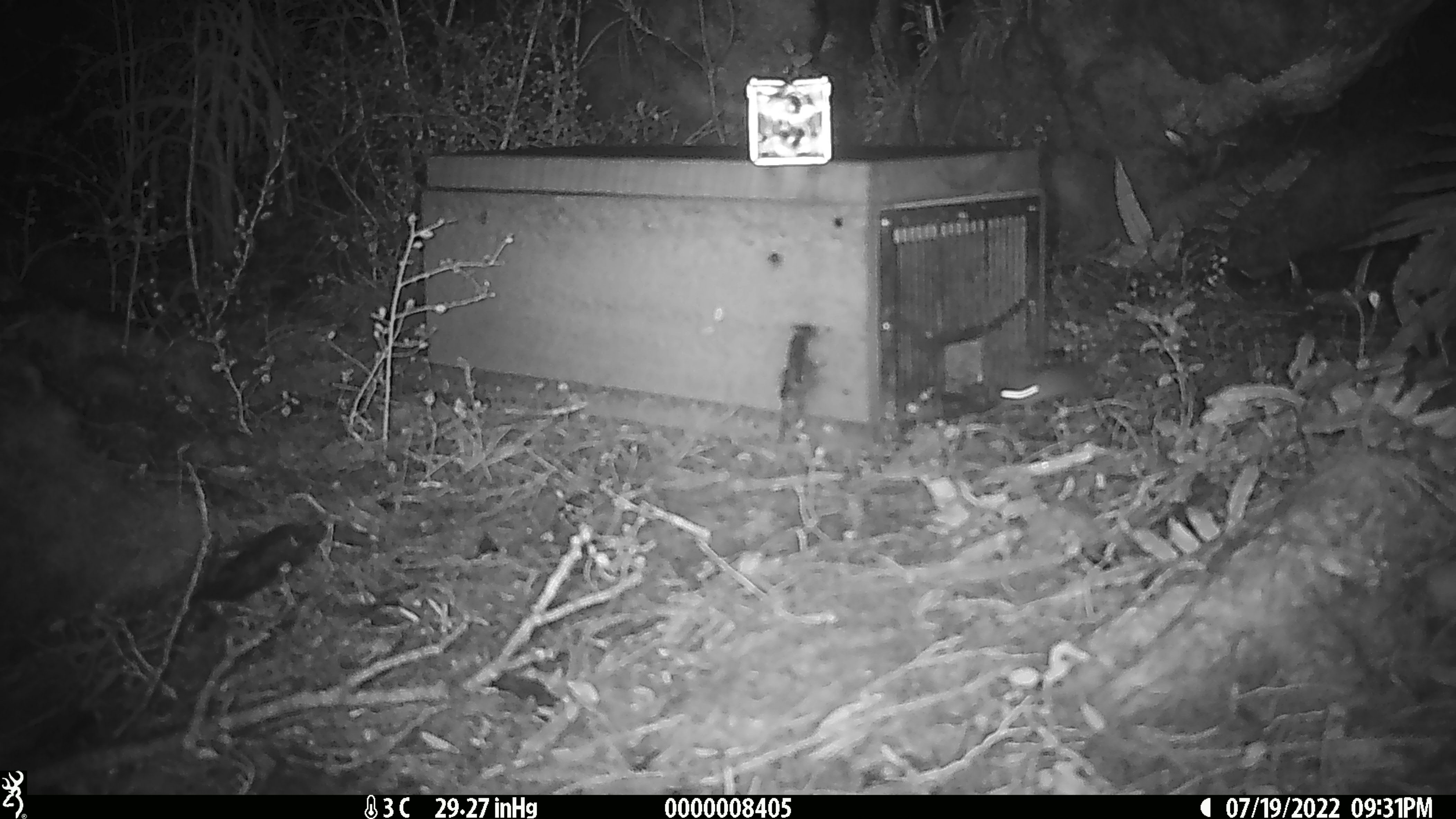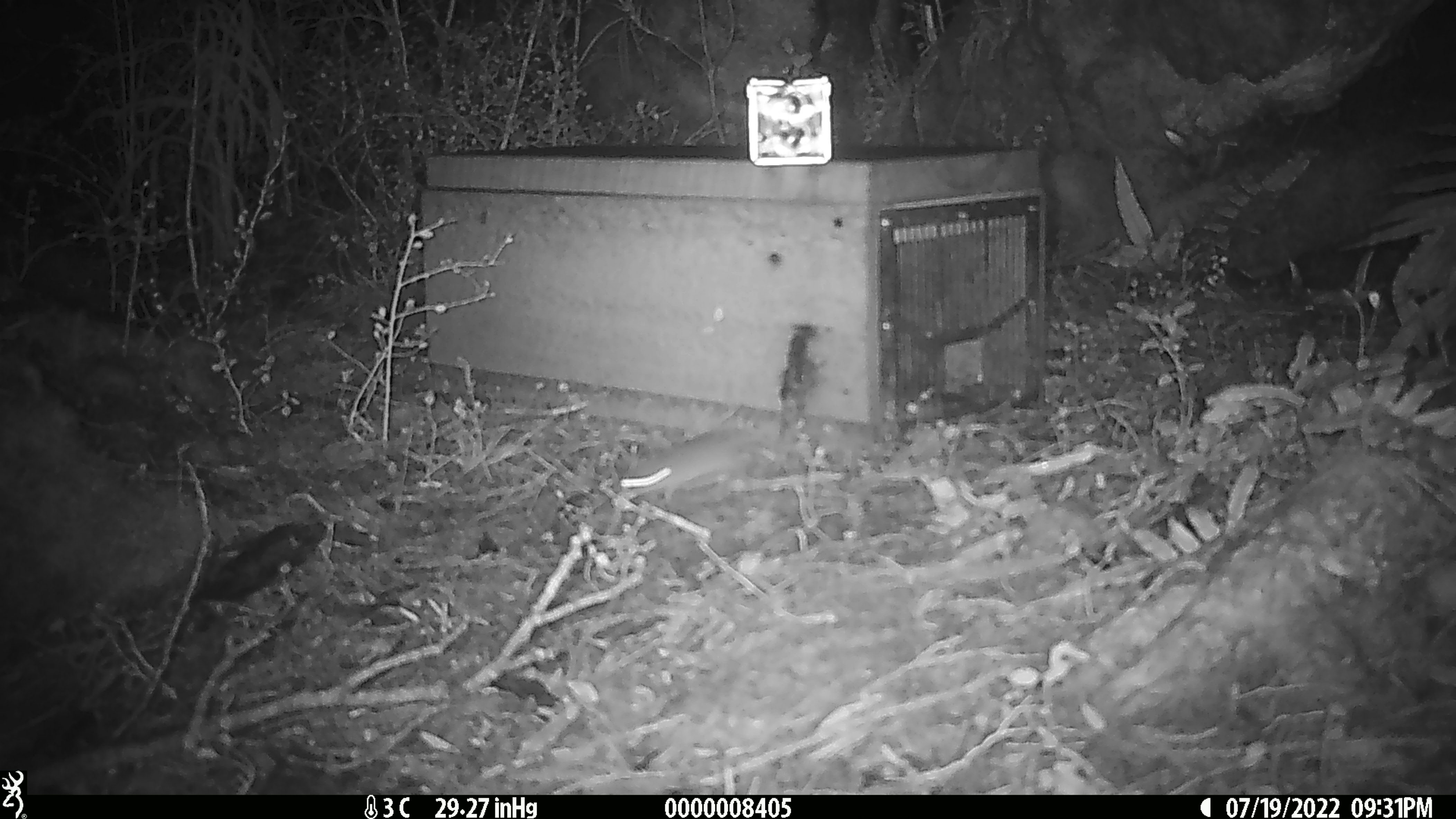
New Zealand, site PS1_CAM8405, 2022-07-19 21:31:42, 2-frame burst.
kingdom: Animalia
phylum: Chordata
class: Mammalia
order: Rodentia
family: Muridae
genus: Mus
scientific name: Mus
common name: mouse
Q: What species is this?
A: Mouse (Mus).